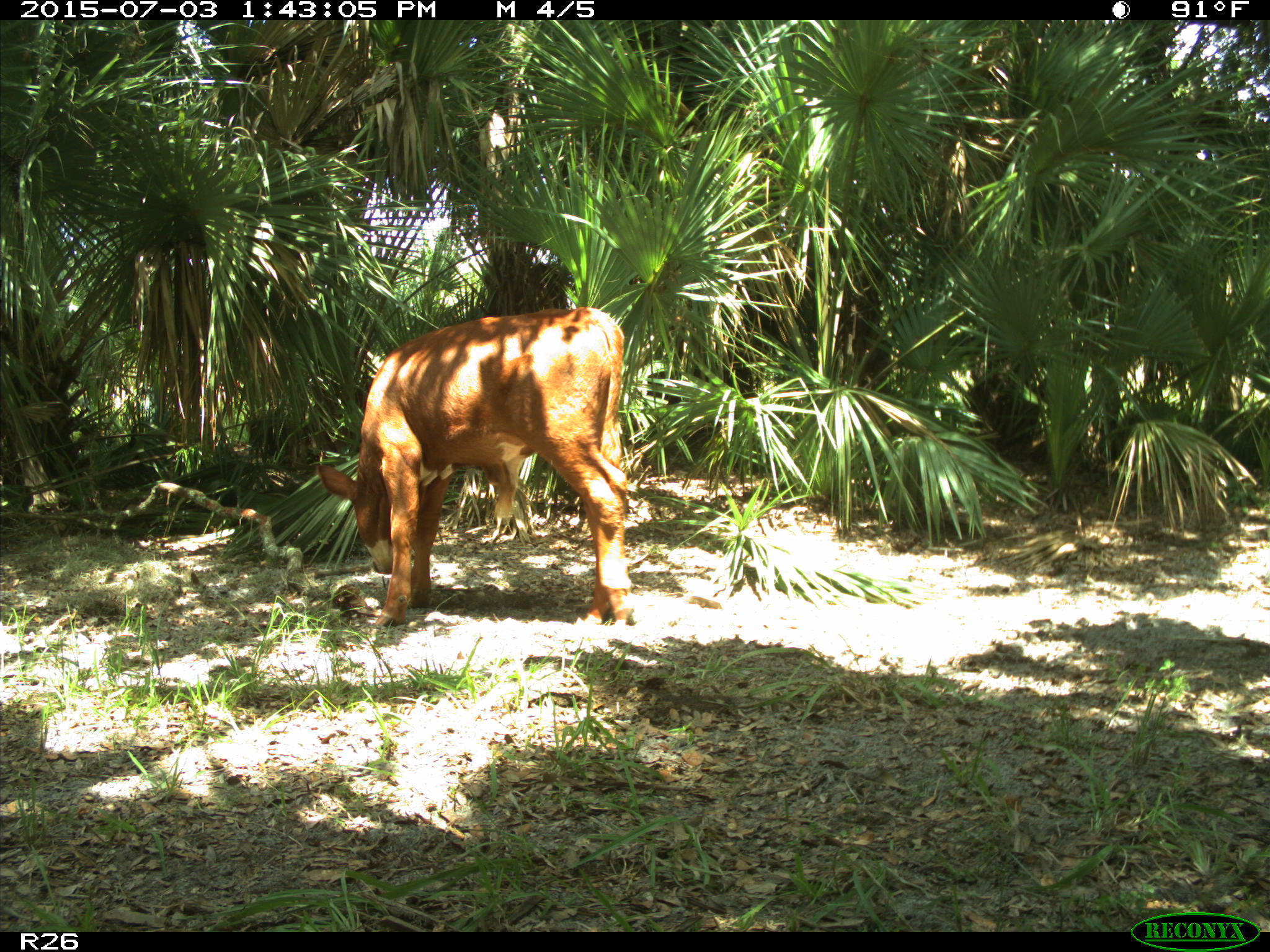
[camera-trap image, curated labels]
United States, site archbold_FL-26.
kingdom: Animalia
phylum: Chordata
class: Mammalia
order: Artiodactyla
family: Bovidae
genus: Bos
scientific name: Bos taurus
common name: domestic cow